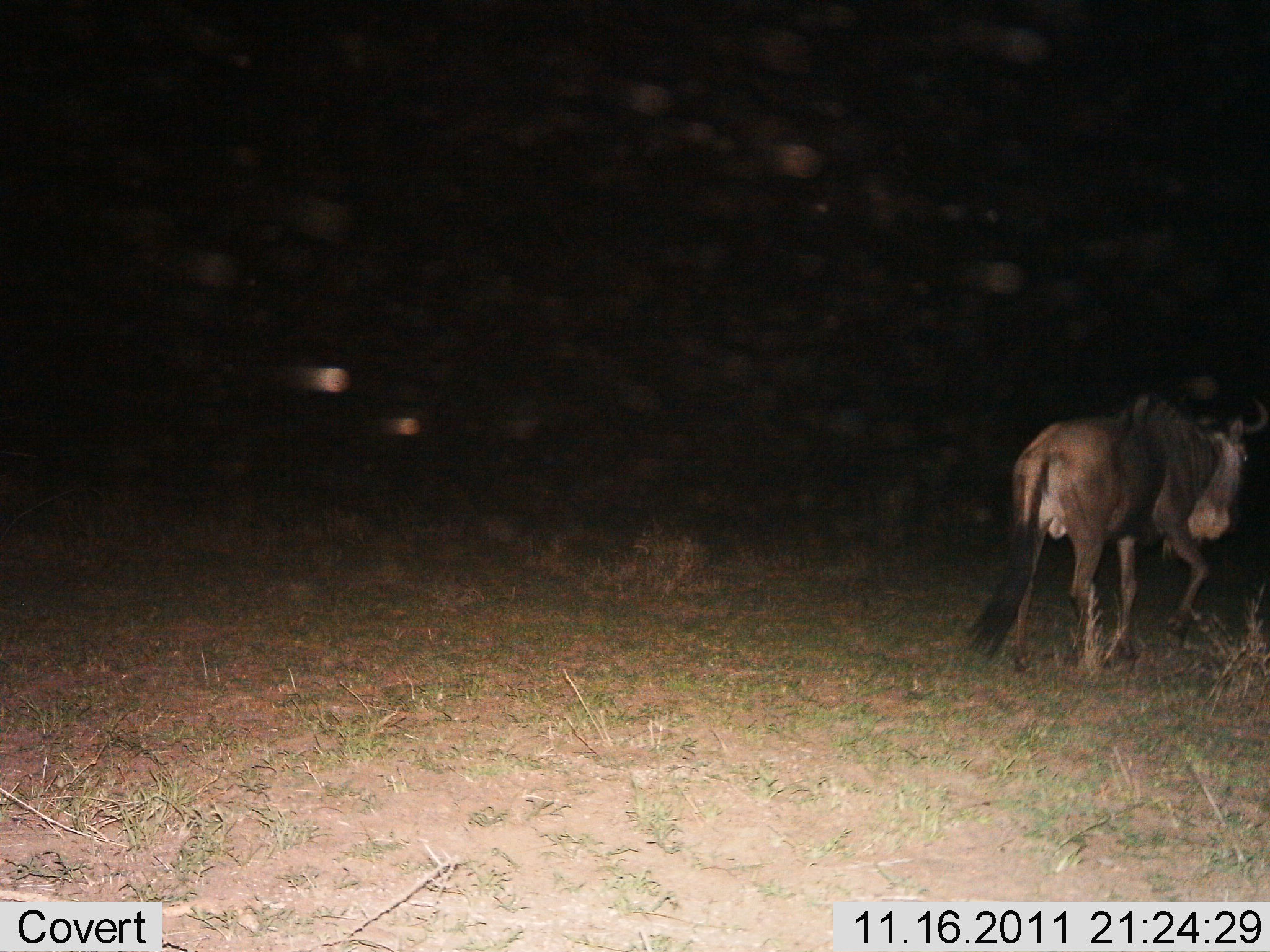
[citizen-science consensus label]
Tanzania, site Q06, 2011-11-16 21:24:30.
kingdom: Animalia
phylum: Chordata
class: Mammalia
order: Artiodactyla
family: Bovidae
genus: Connochaetes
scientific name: Connochaetes taurinus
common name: blue wildebeest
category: wildebeest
Wildebeest (blue wildebeest) (Connochaetes taurinus), count 1. Behavior (volunteer vote fractions): standing 0%, resting 0%, moving 100%, interacting 0%. Young present (vote fraction): 0%. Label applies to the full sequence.